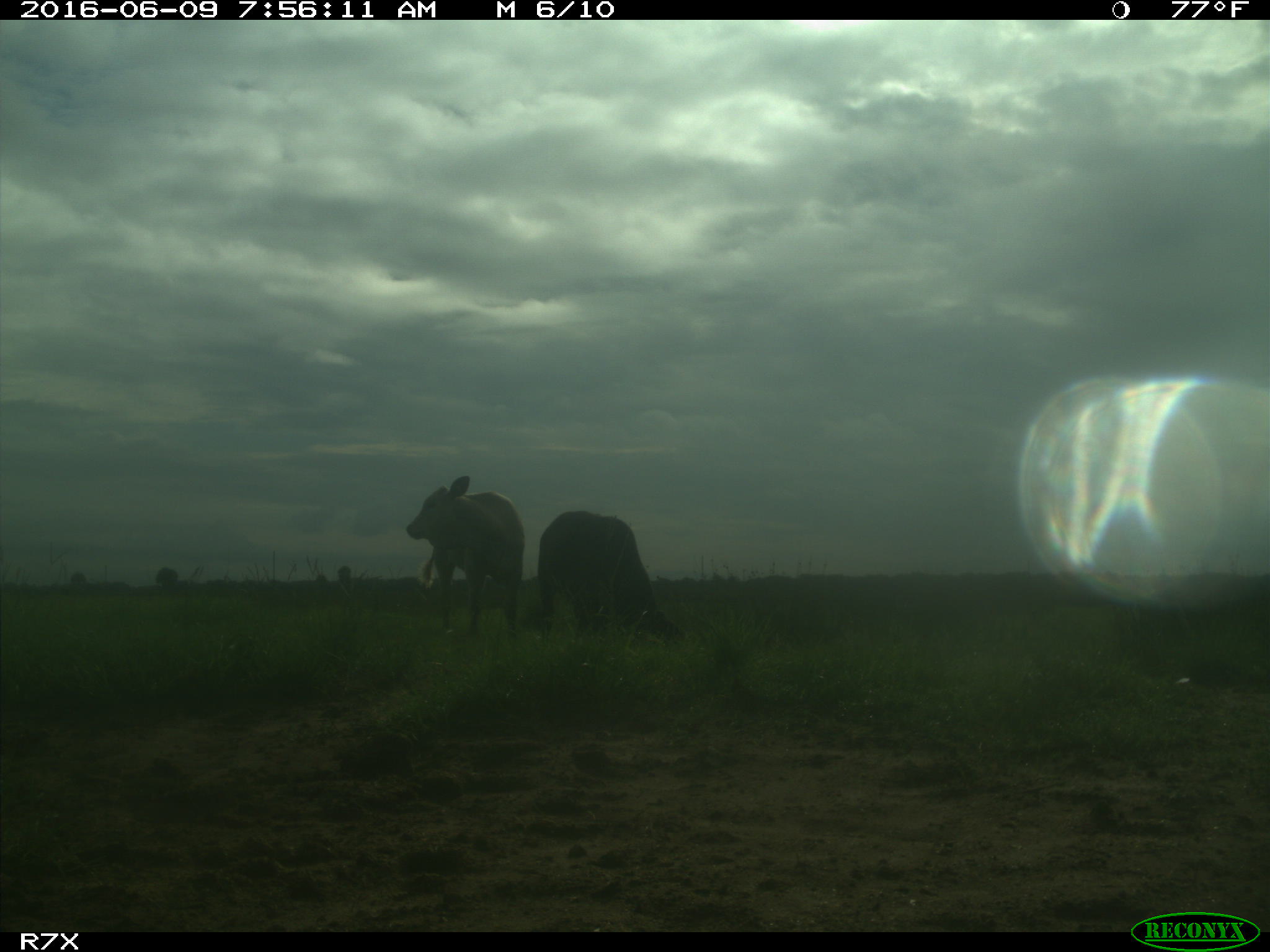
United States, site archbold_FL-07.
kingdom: Animalia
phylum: Chordata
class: Mammalia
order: Artiodactyla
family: Bovidae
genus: Bos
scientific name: Bos taurus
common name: domestic cow